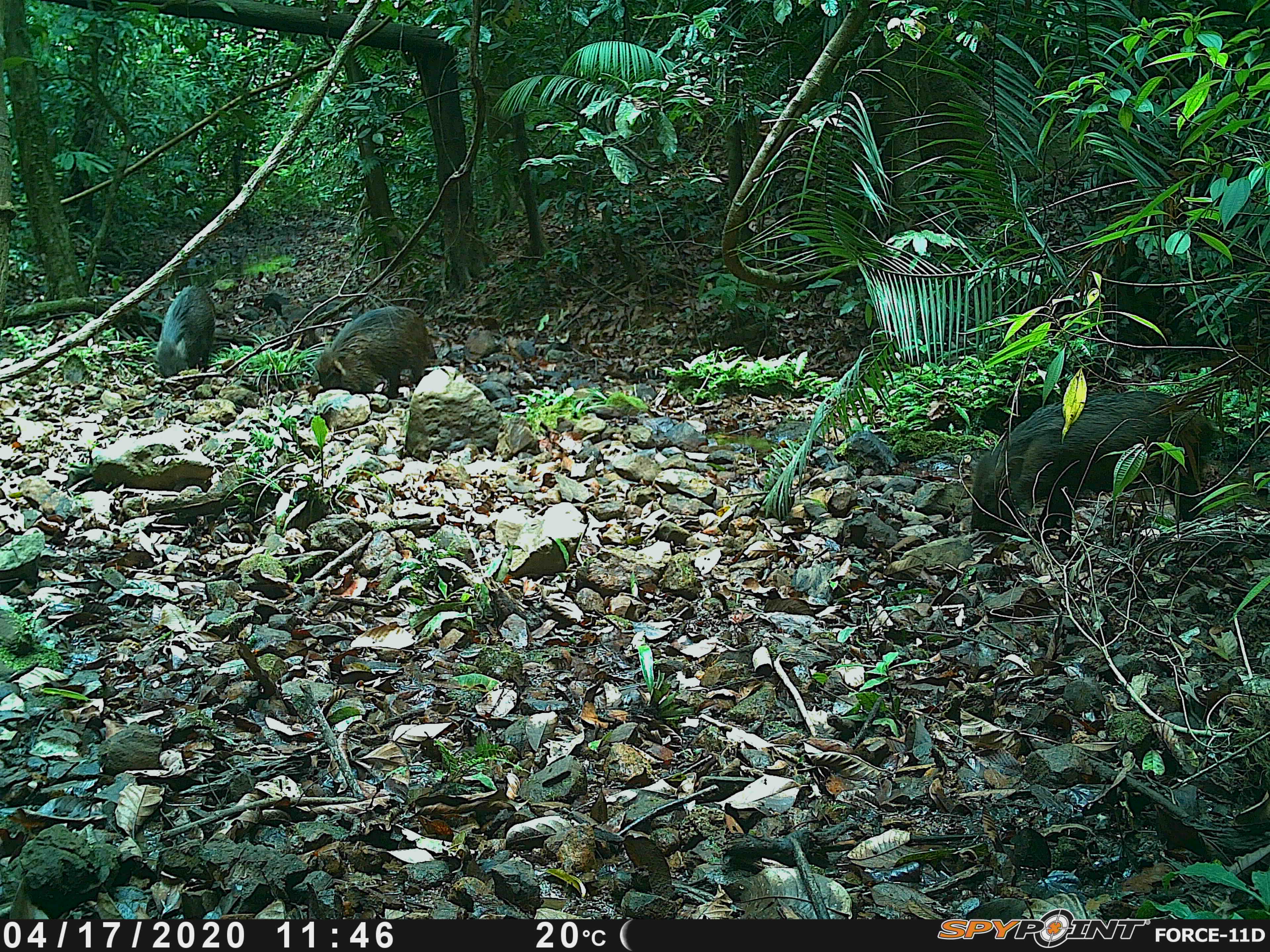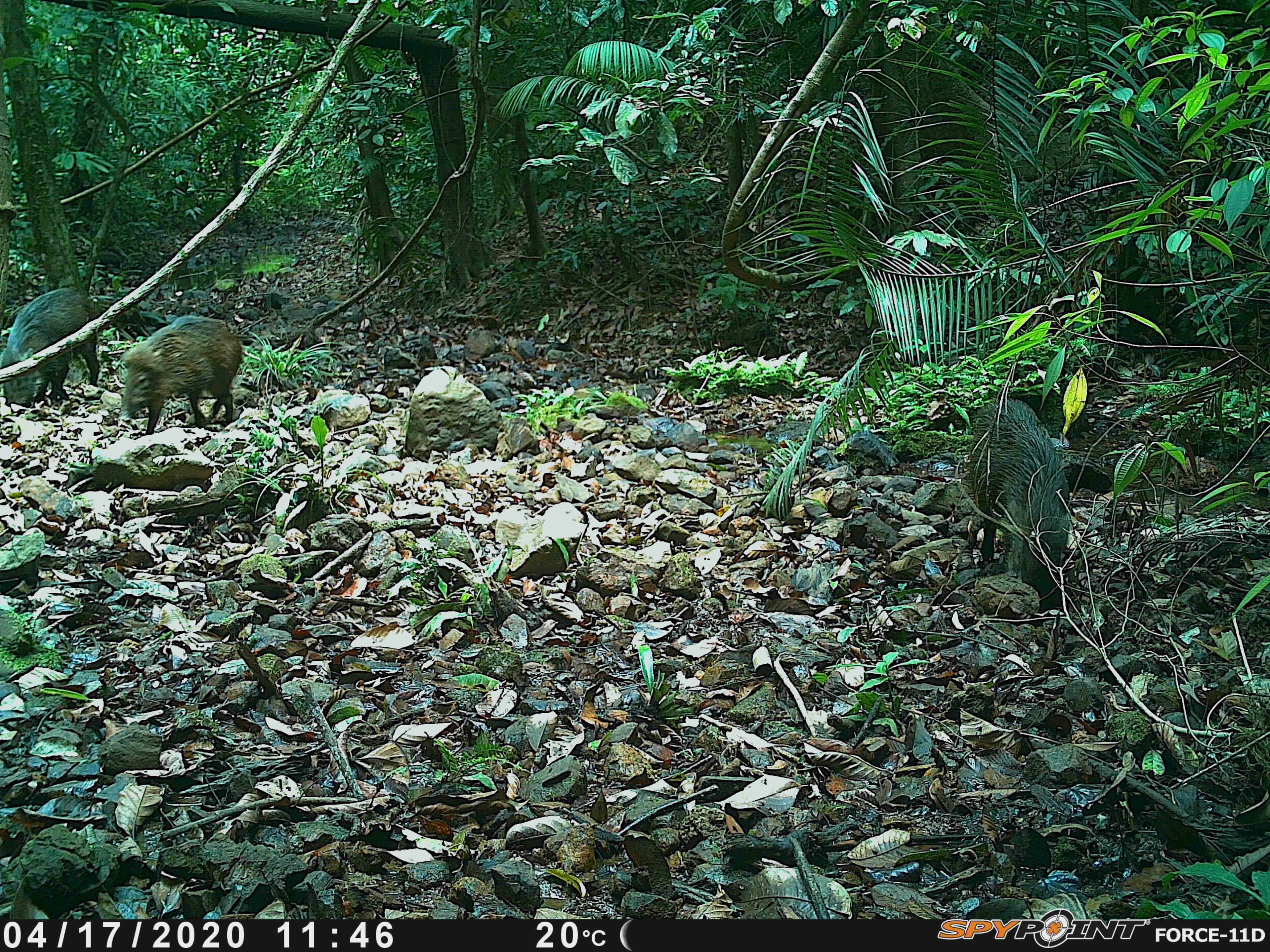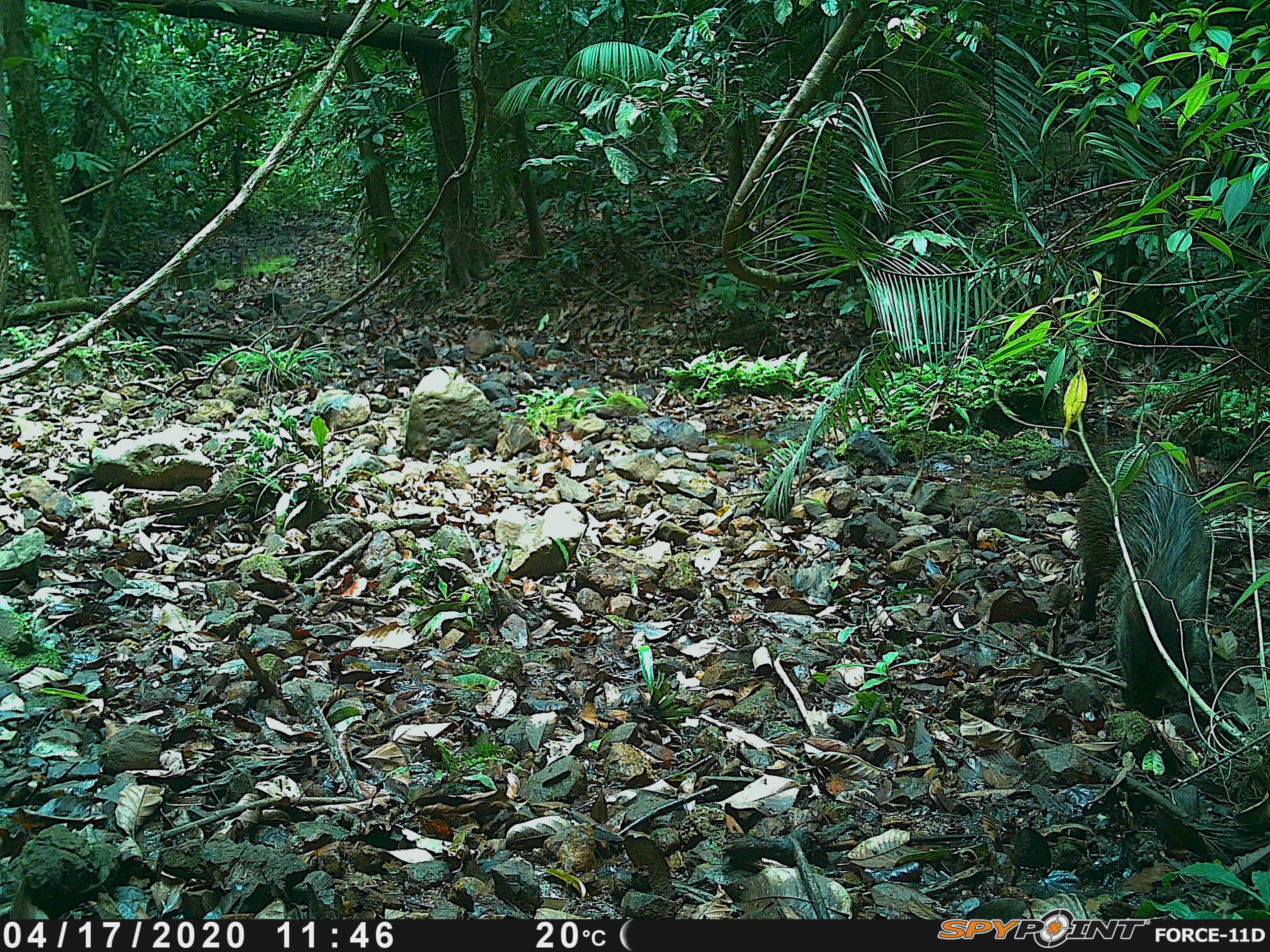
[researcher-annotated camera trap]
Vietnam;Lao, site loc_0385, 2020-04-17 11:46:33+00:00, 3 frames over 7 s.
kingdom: Animalia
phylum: Chordata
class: Mammalia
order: Artiodactyla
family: Suidae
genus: Sus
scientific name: Sus scrofa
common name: eurasian wild pig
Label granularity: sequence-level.